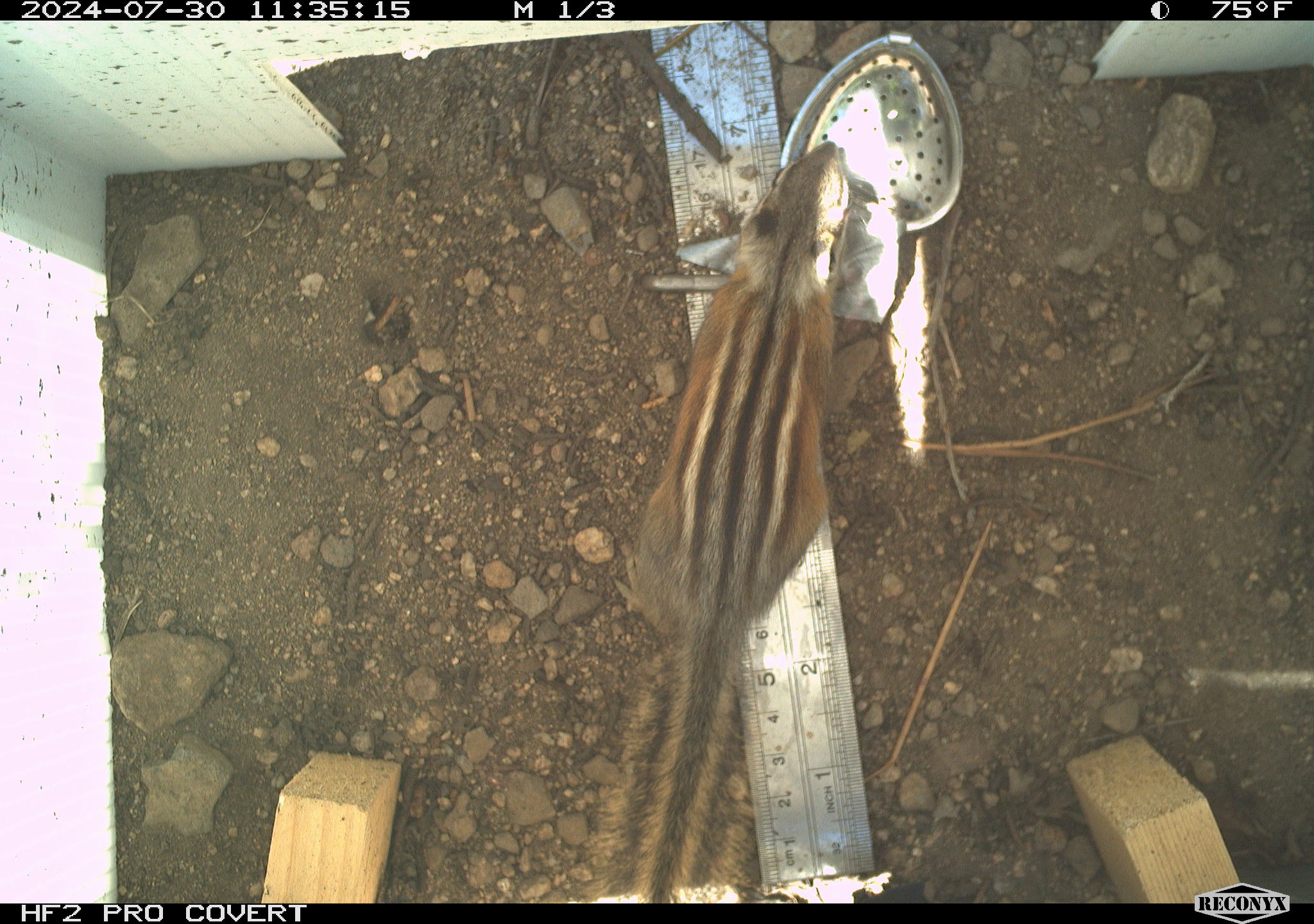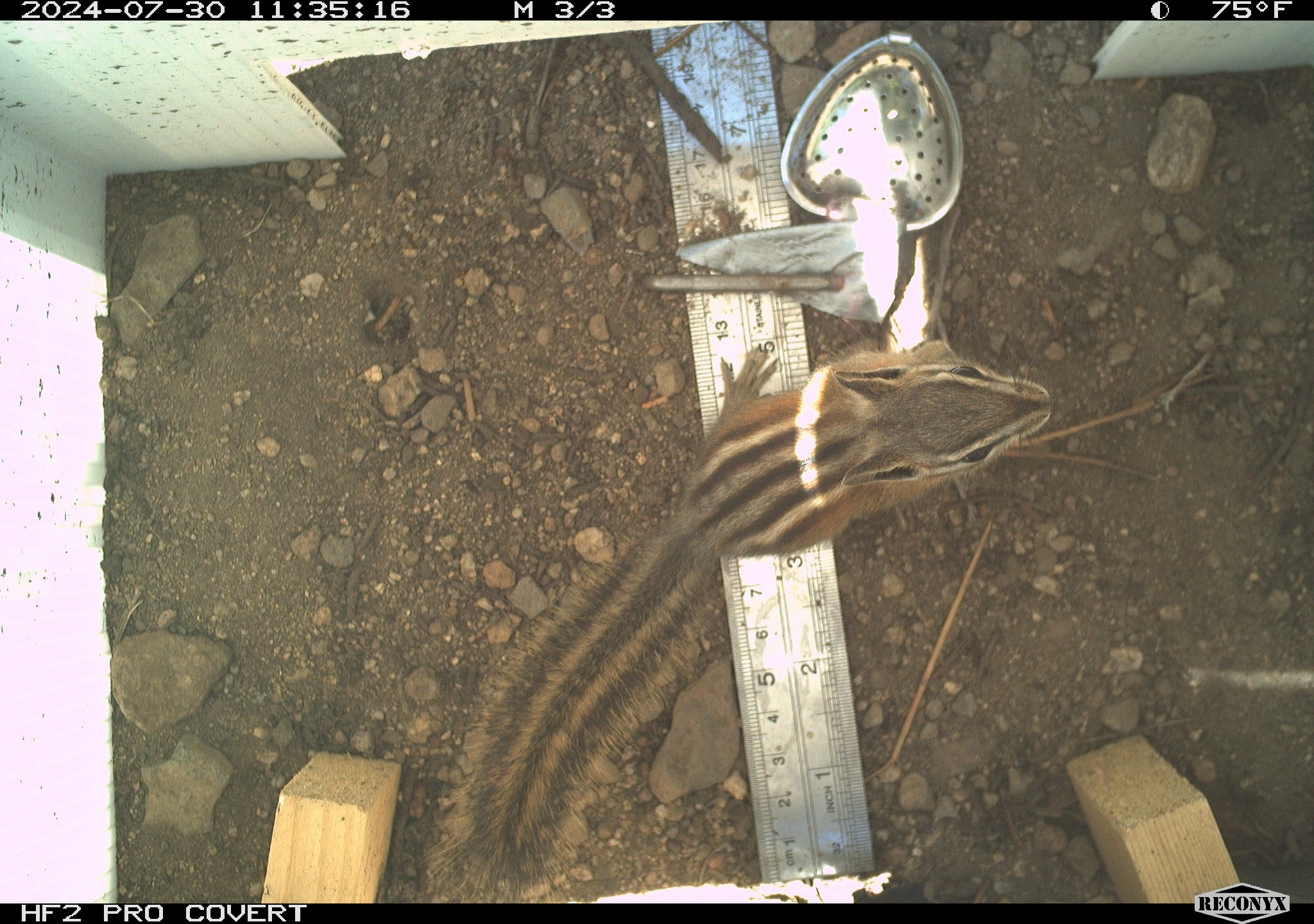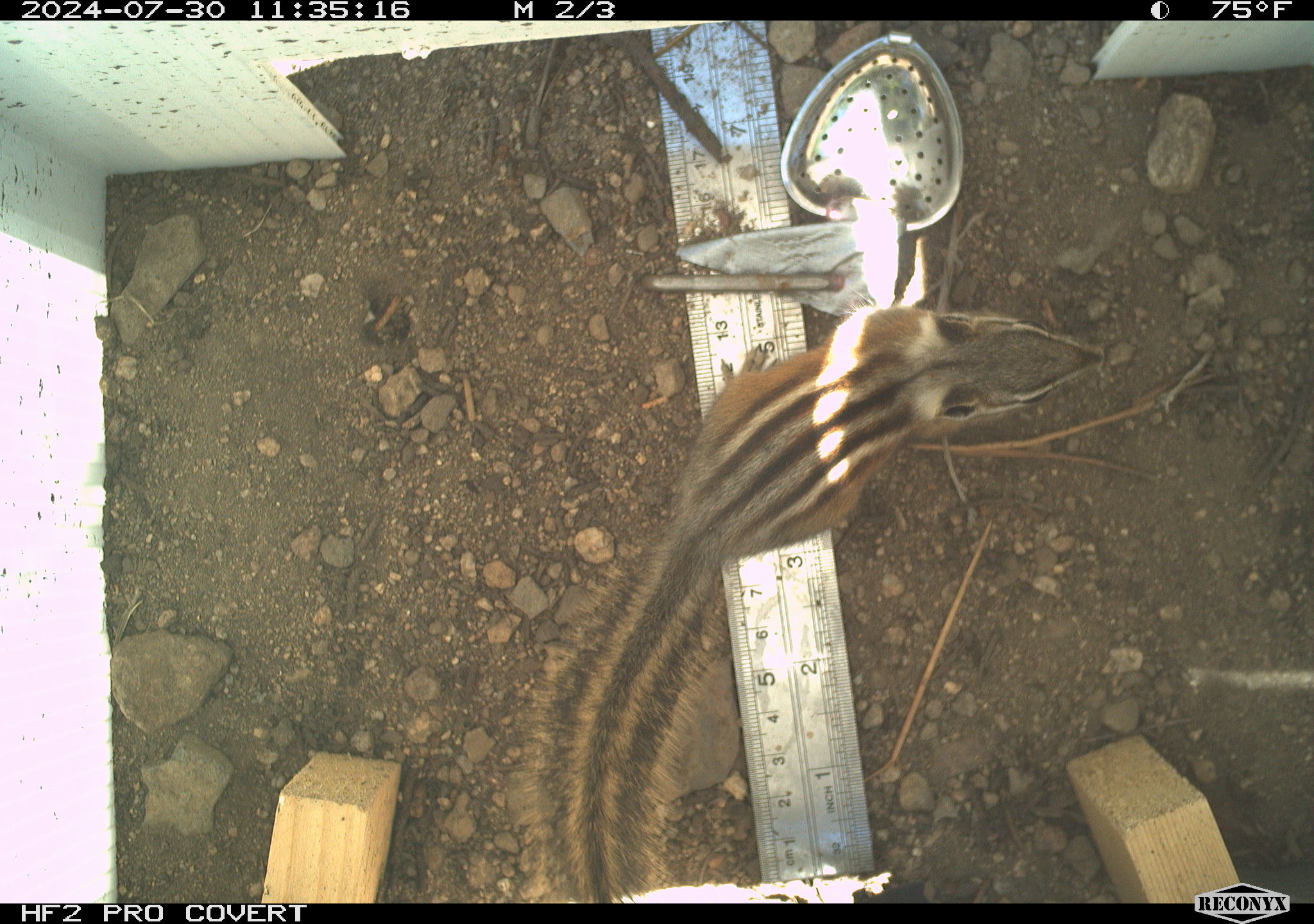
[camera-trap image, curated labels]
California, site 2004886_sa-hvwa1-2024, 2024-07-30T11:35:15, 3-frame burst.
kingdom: Animalia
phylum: Chordata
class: Mammalia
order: Rodentia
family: Sciuridae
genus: Neotamias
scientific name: Neotamias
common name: western chipmunks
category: neotamias species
Neotamias species (western chipmunks) (Neotamias).